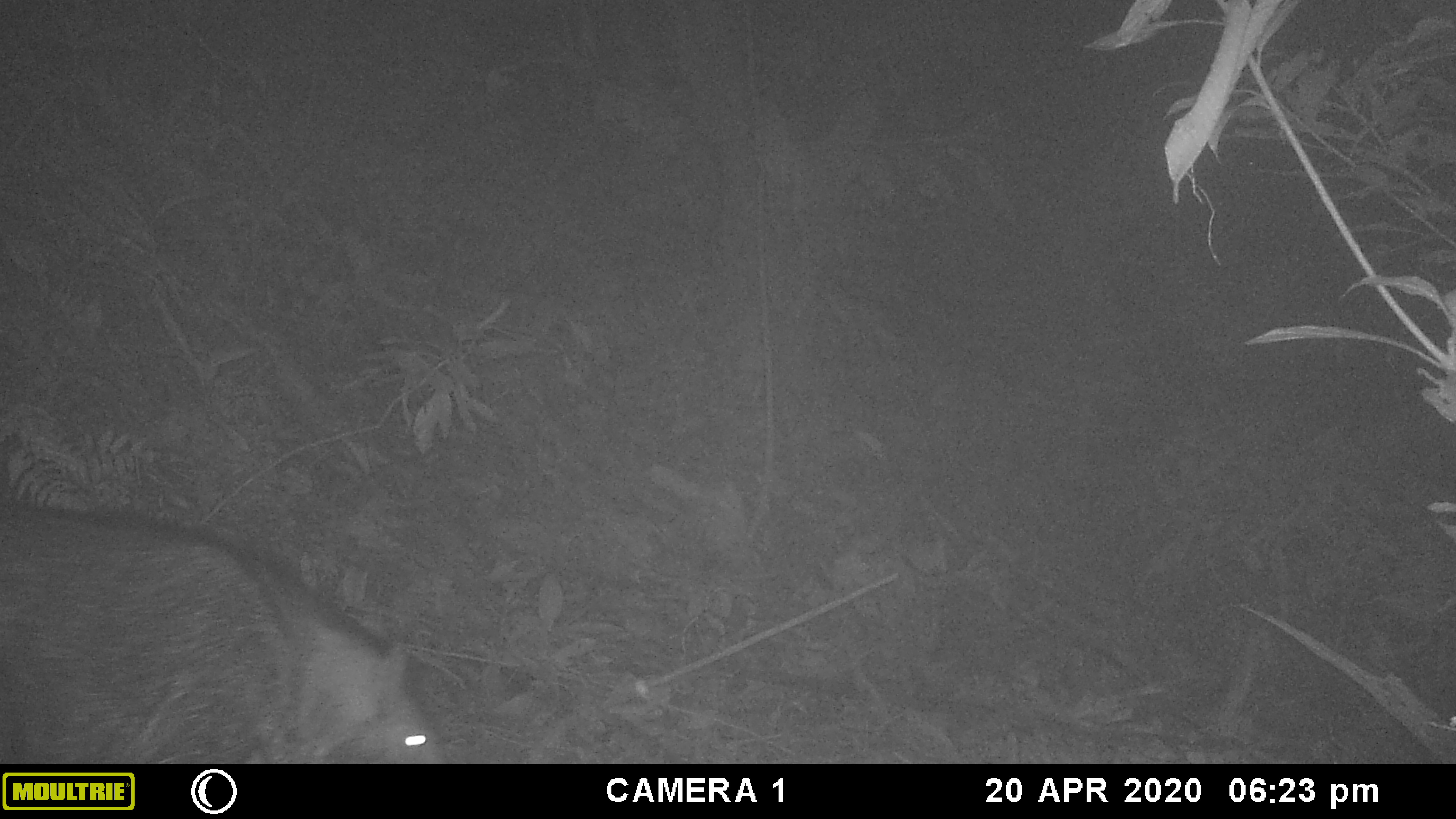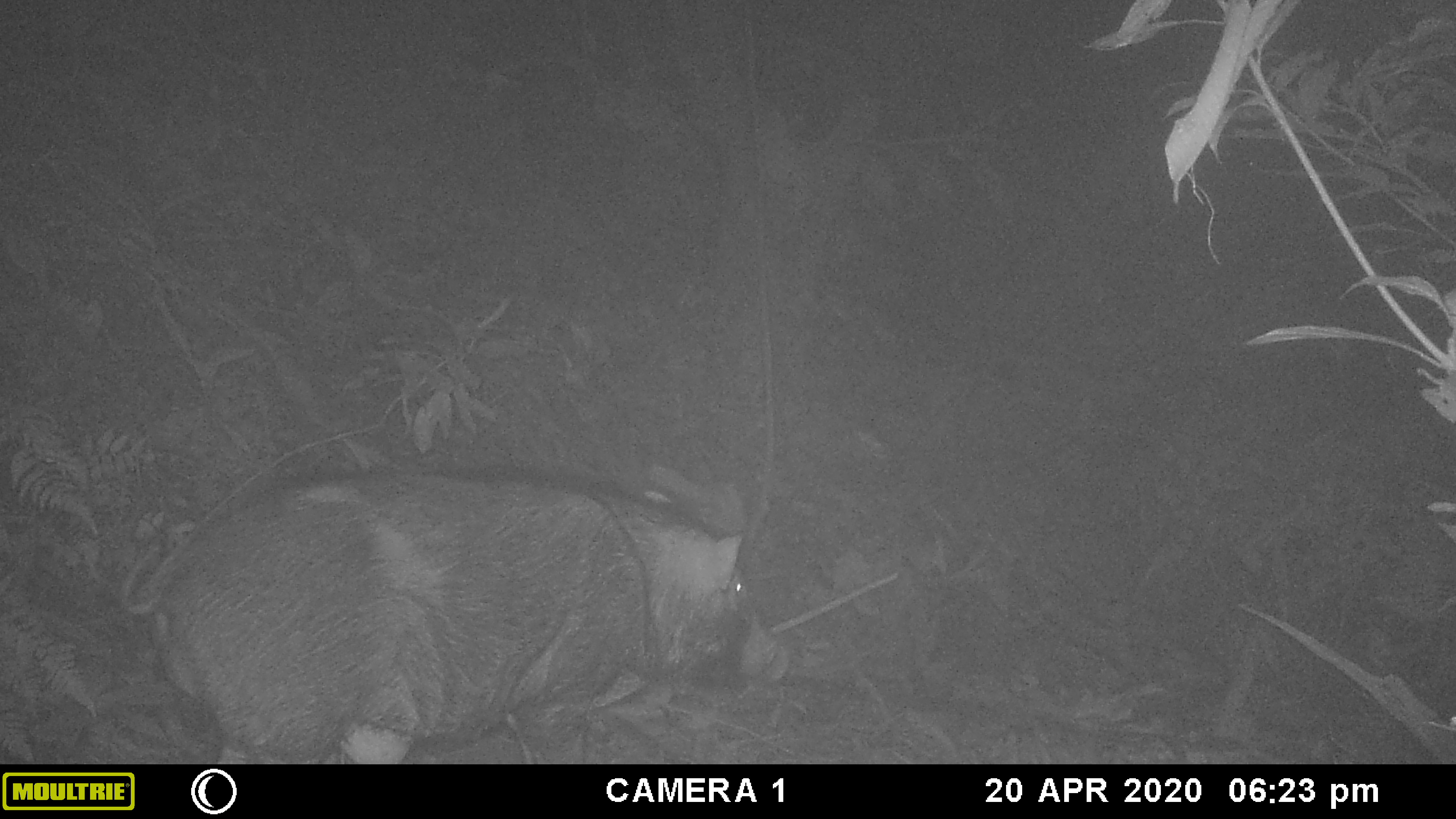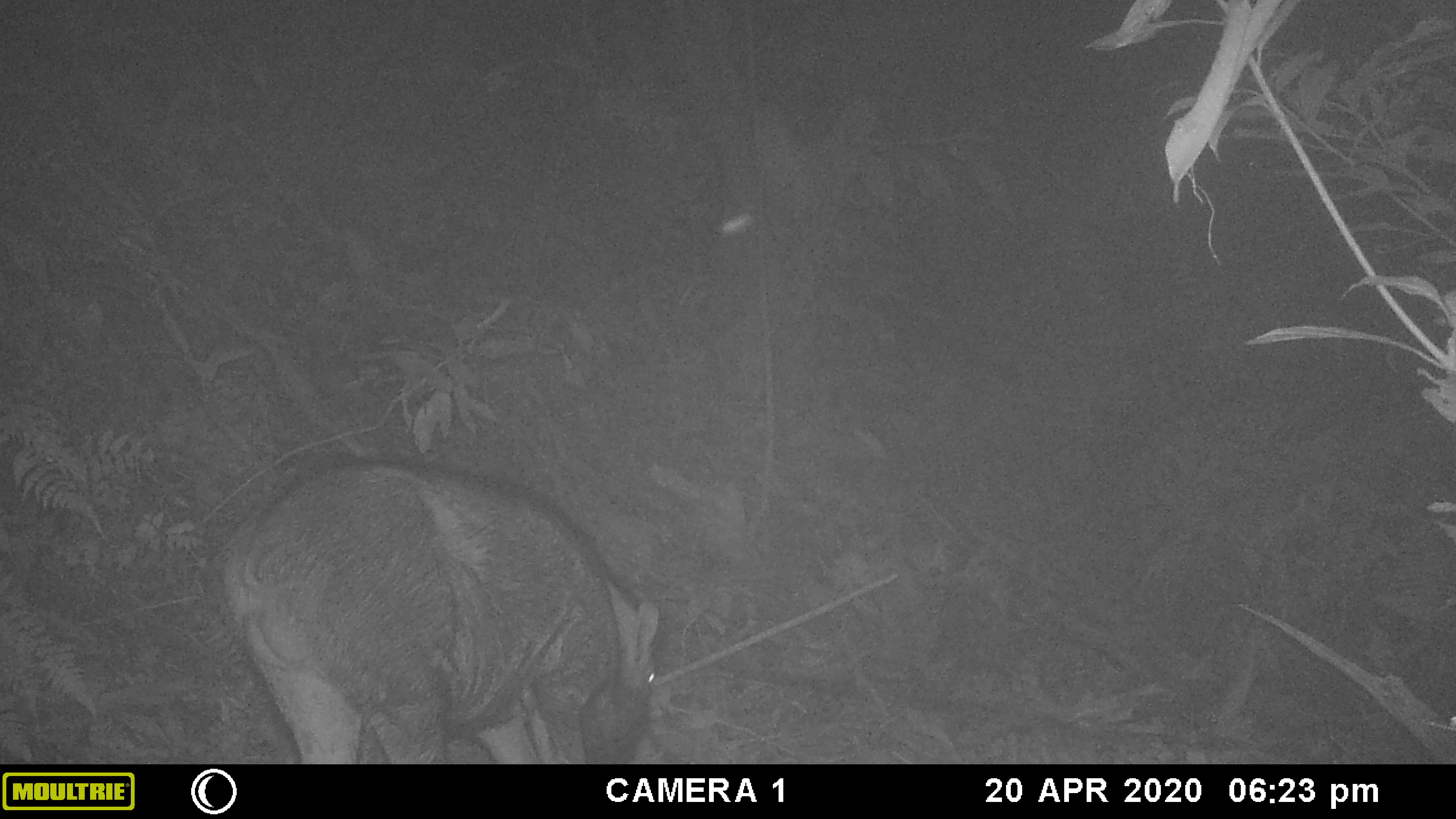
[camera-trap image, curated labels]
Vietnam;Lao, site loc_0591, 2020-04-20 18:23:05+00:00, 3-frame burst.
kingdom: Animalia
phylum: Chordata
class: Mammalia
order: Artiodactyla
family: Suidae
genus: Sus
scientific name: Sus scrofa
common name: eurasian wild pig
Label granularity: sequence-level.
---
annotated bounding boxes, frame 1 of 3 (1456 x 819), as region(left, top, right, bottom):
eurasian wild pig: region(0, 497, 440, 763)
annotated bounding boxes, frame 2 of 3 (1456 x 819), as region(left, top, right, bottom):
eurasian wild pig: region(117, 464, 792, 761)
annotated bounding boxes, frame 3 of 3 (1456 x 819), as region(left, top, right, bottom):
eurasian wild pig: region(213, 458, 664, 761)